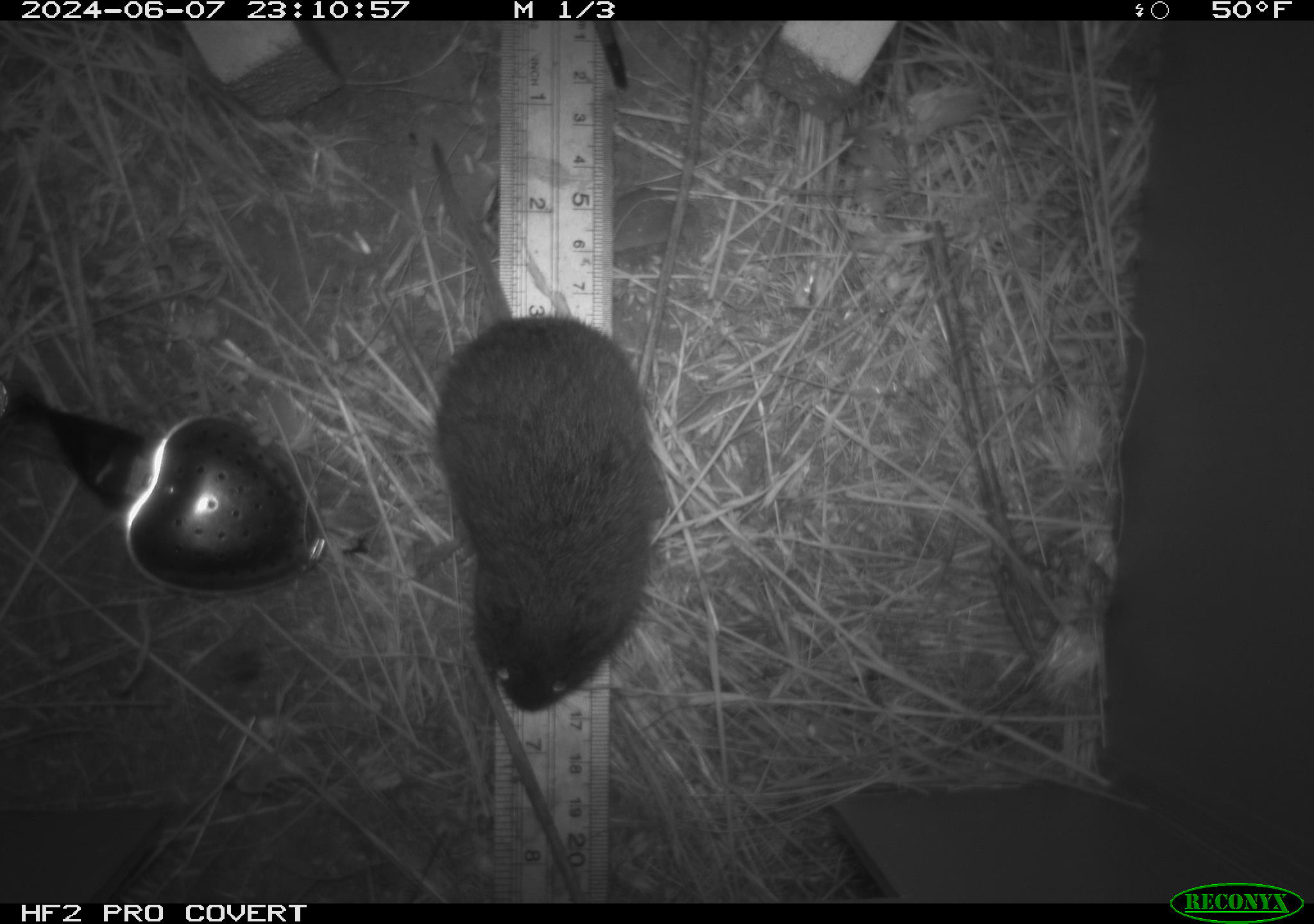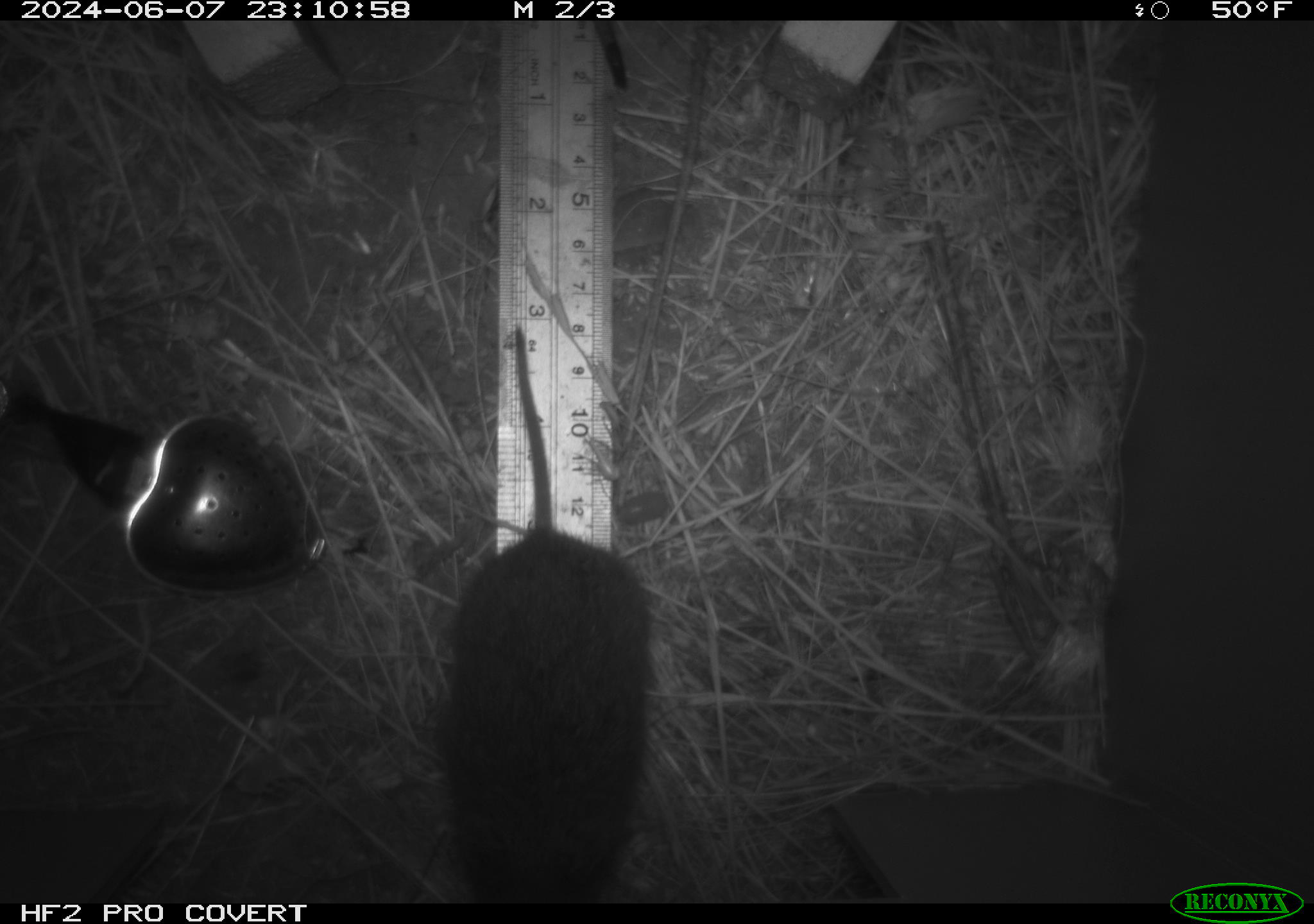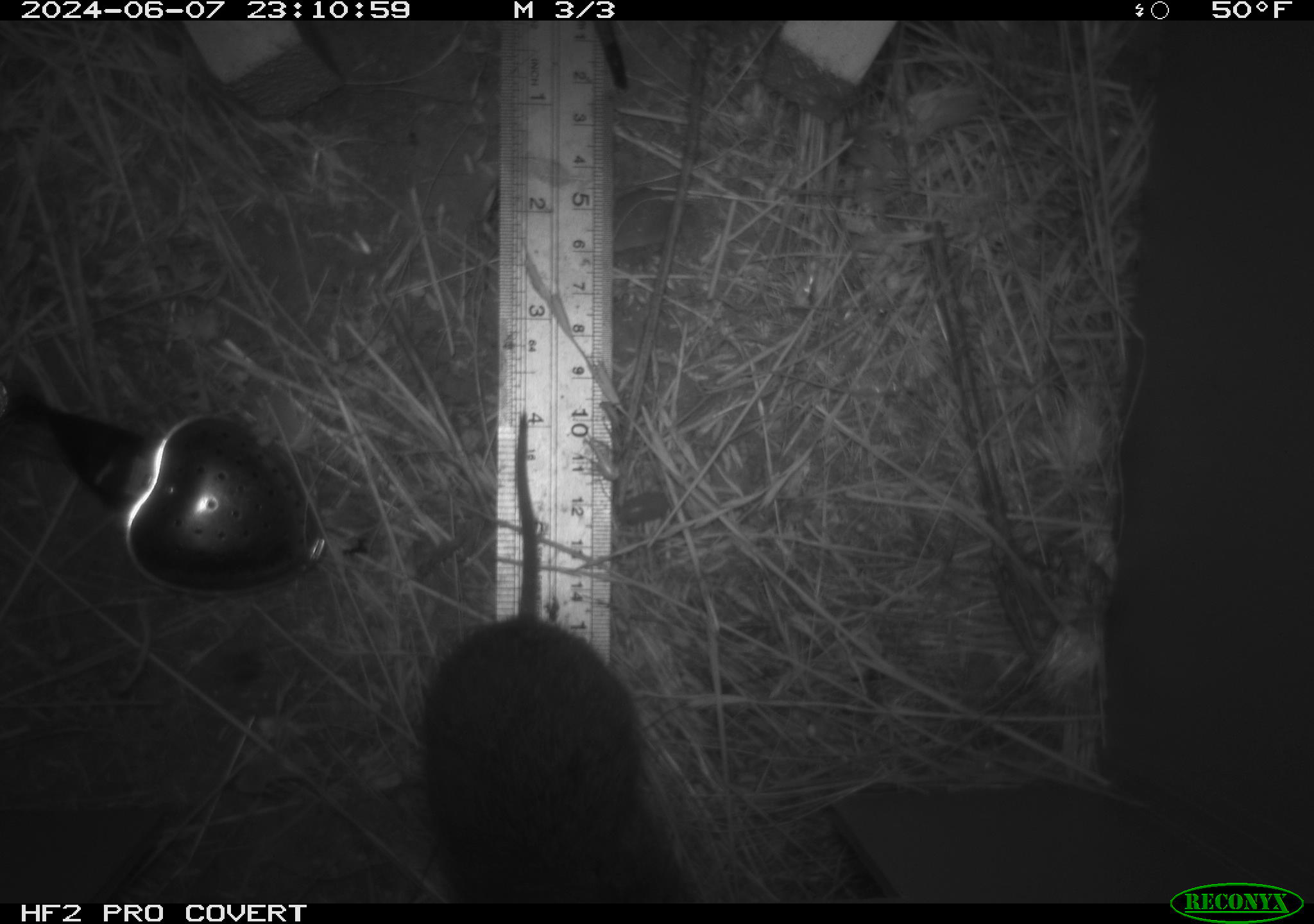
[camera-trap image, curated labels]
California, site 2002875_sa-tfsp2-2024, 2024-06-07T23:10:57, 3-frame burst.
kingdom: Animalia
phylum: Chordata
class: Mammalia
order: Rodentia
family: Cricetidae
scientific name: Arvicolinae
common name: voles, lemmings, and muskrats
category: arvicolinae subfamily